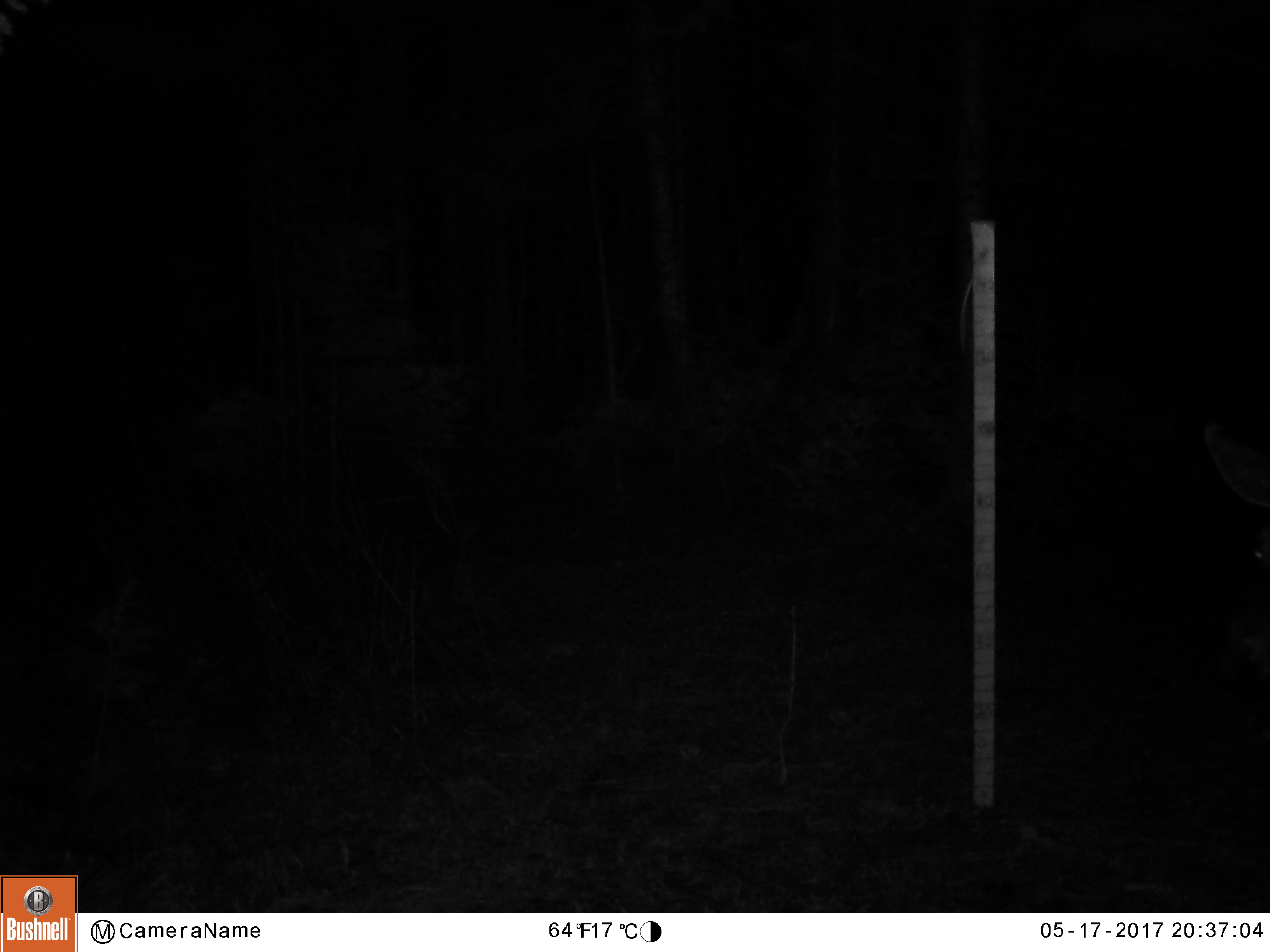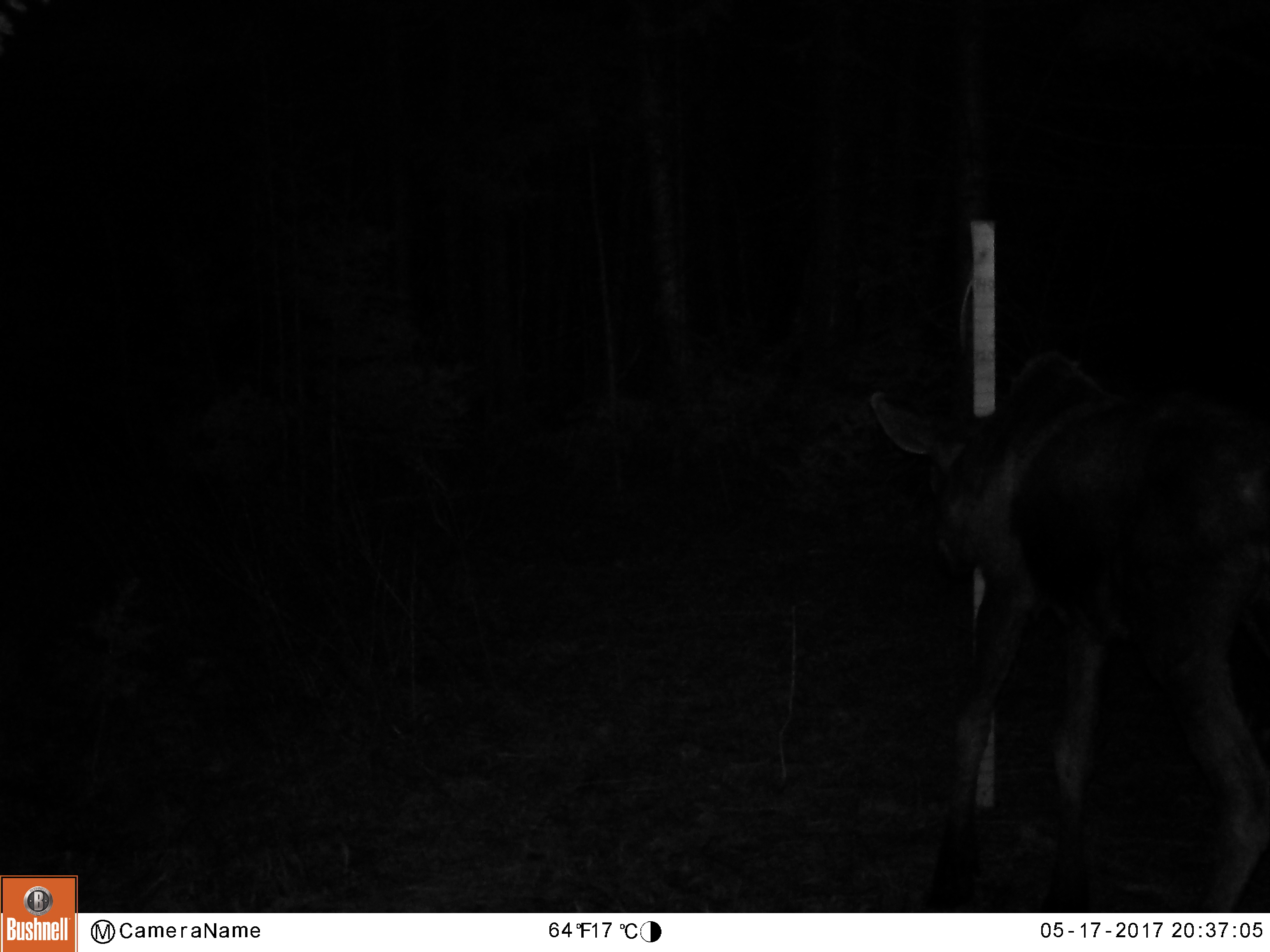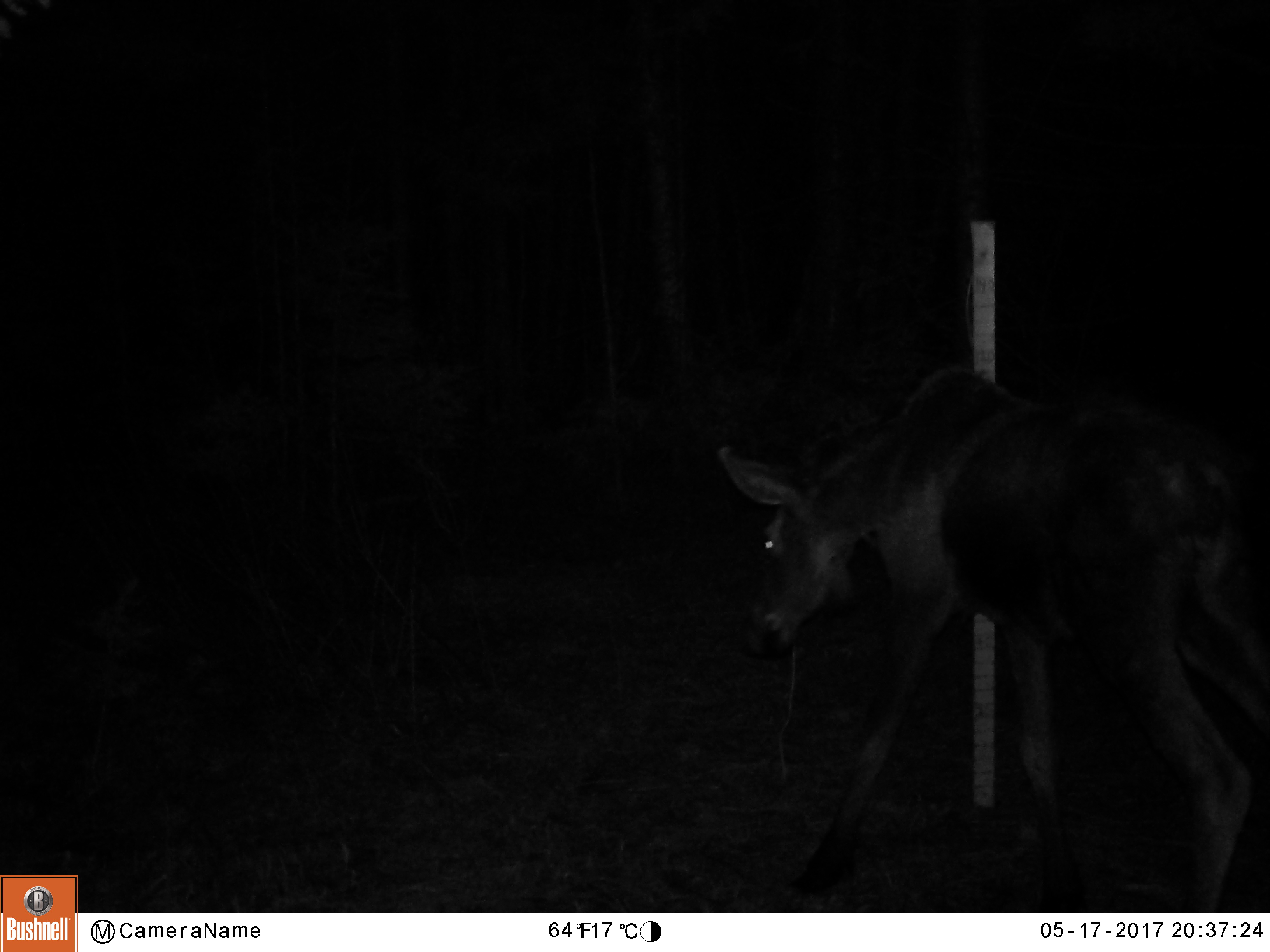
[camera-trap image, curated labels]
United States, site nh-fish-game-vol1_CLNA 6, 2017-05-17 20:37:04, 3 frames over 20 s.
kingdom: Animalia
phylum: Chordata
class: Mammalia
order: Artiodactyla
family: Cervidae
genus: Alces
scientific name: Alces alces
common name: moose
Moose (Alces alces).